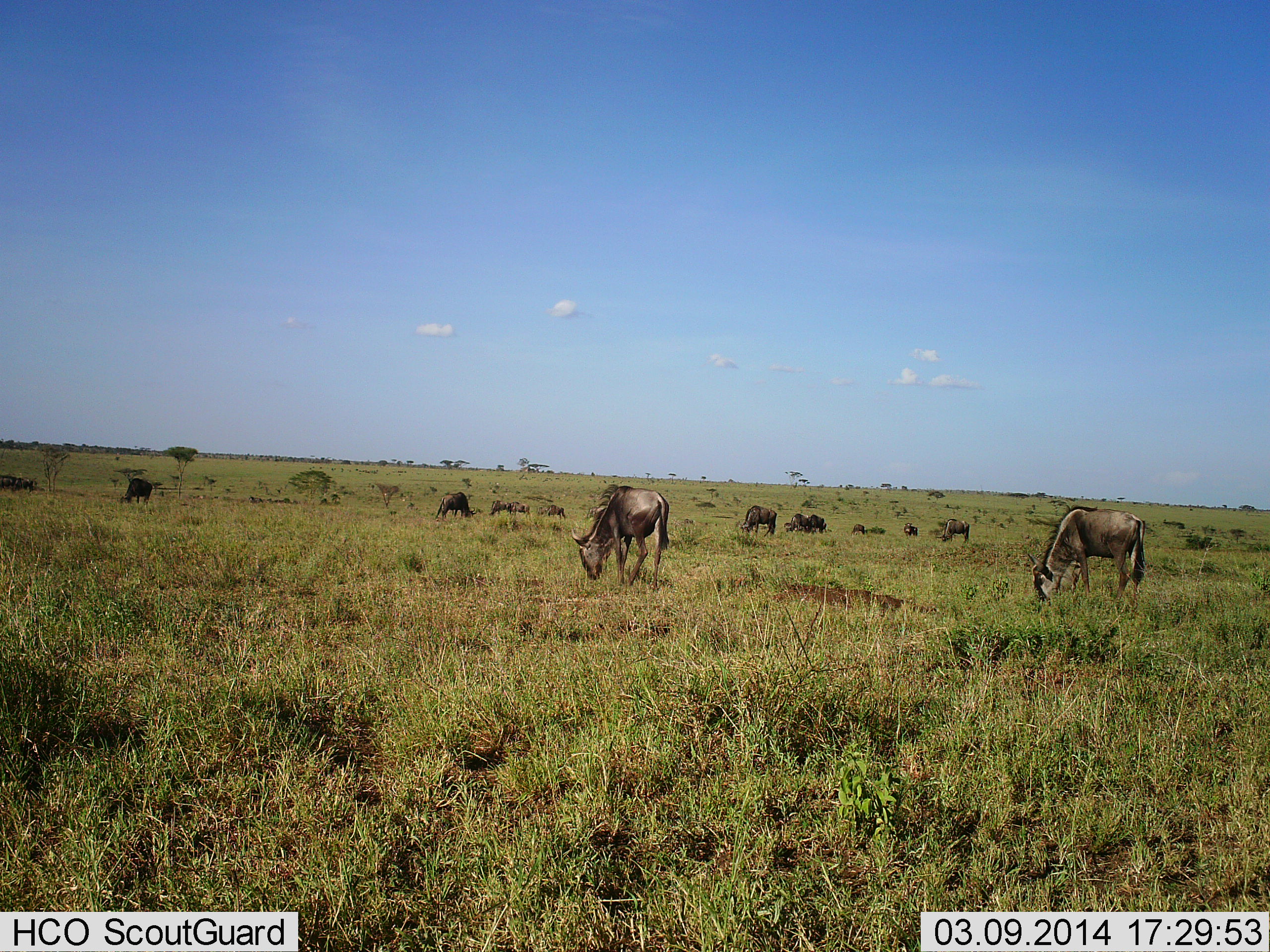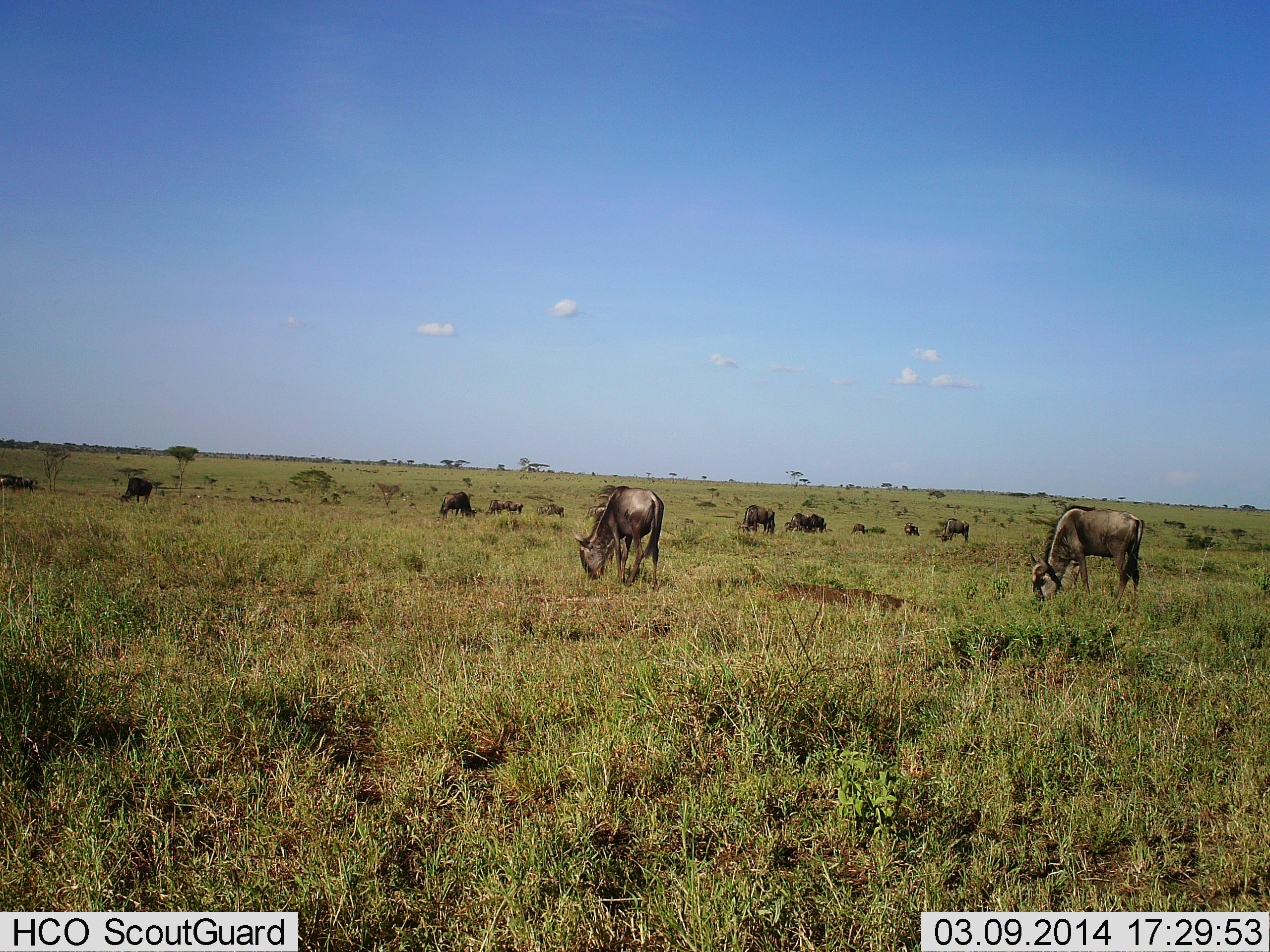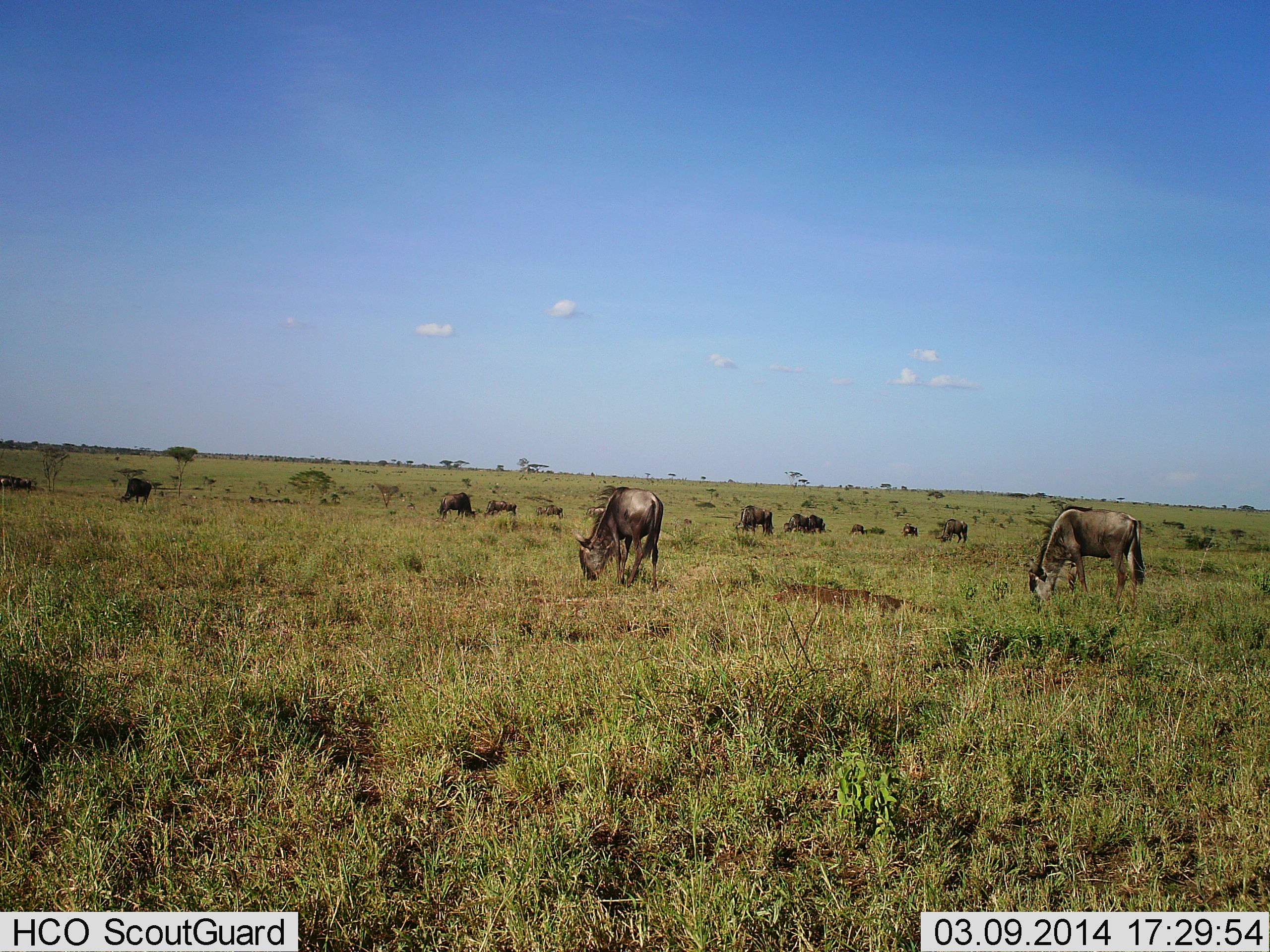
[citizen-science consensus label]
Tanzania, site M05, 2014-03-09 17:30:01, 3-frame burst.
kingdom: Animalia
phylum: Chordata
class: Mammalia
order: Artiodactyla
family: Bovidae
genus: Connochaetes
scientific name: Connochaetes taurinus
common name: blue wildebeest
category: wildebeest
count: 11-50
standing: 30%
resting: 0%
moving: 0%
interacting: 0%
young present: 0%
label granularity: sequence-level